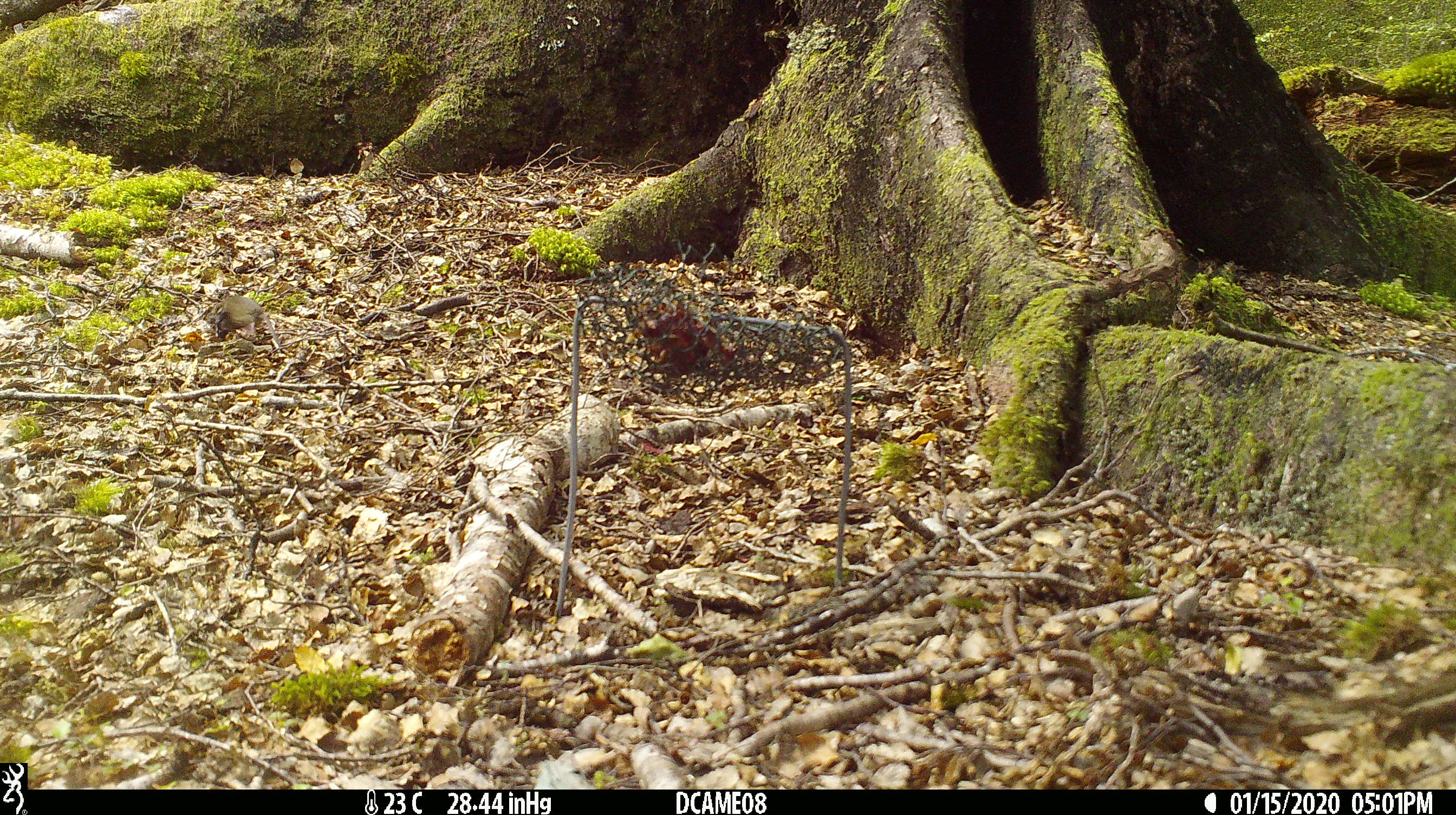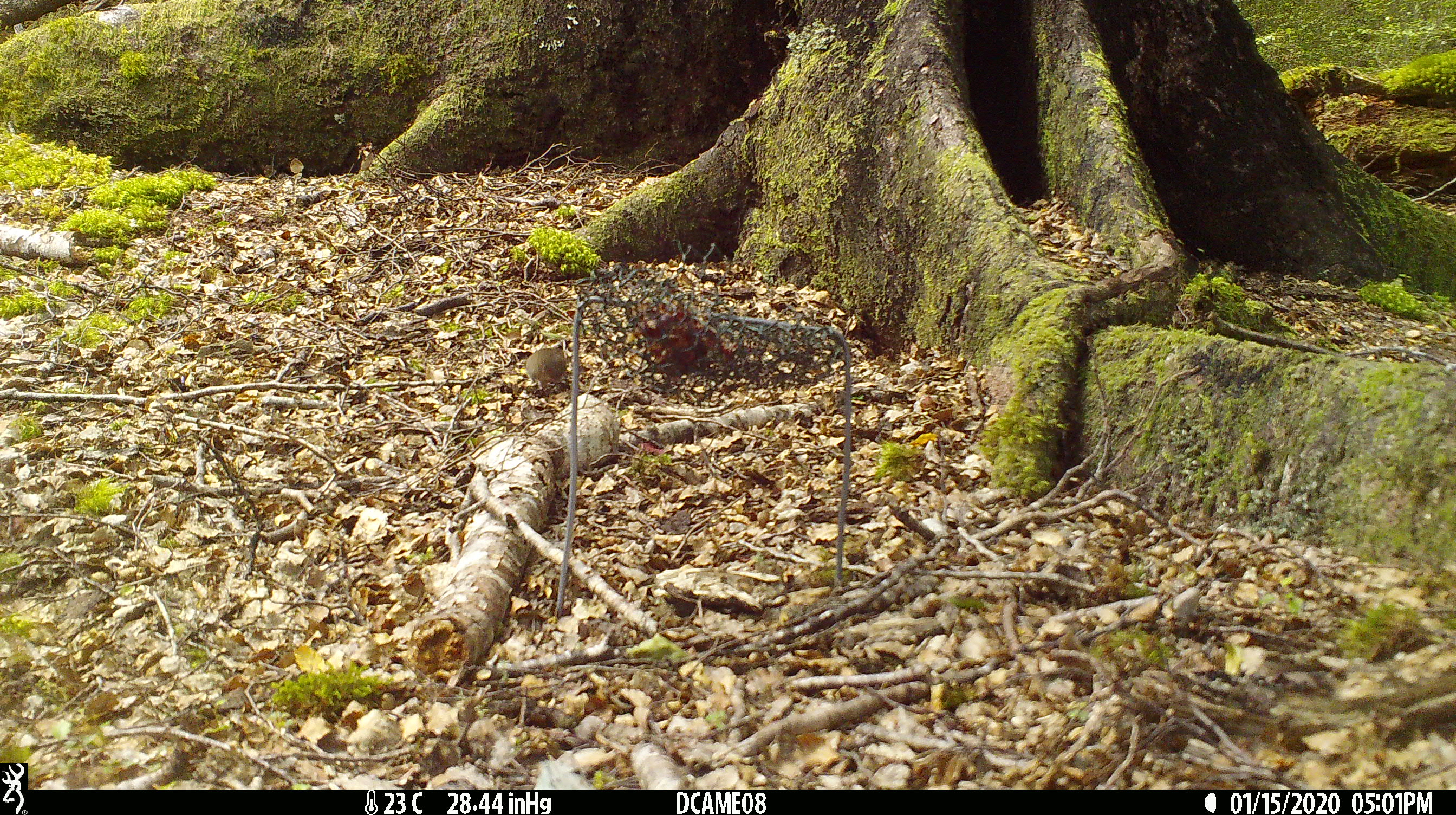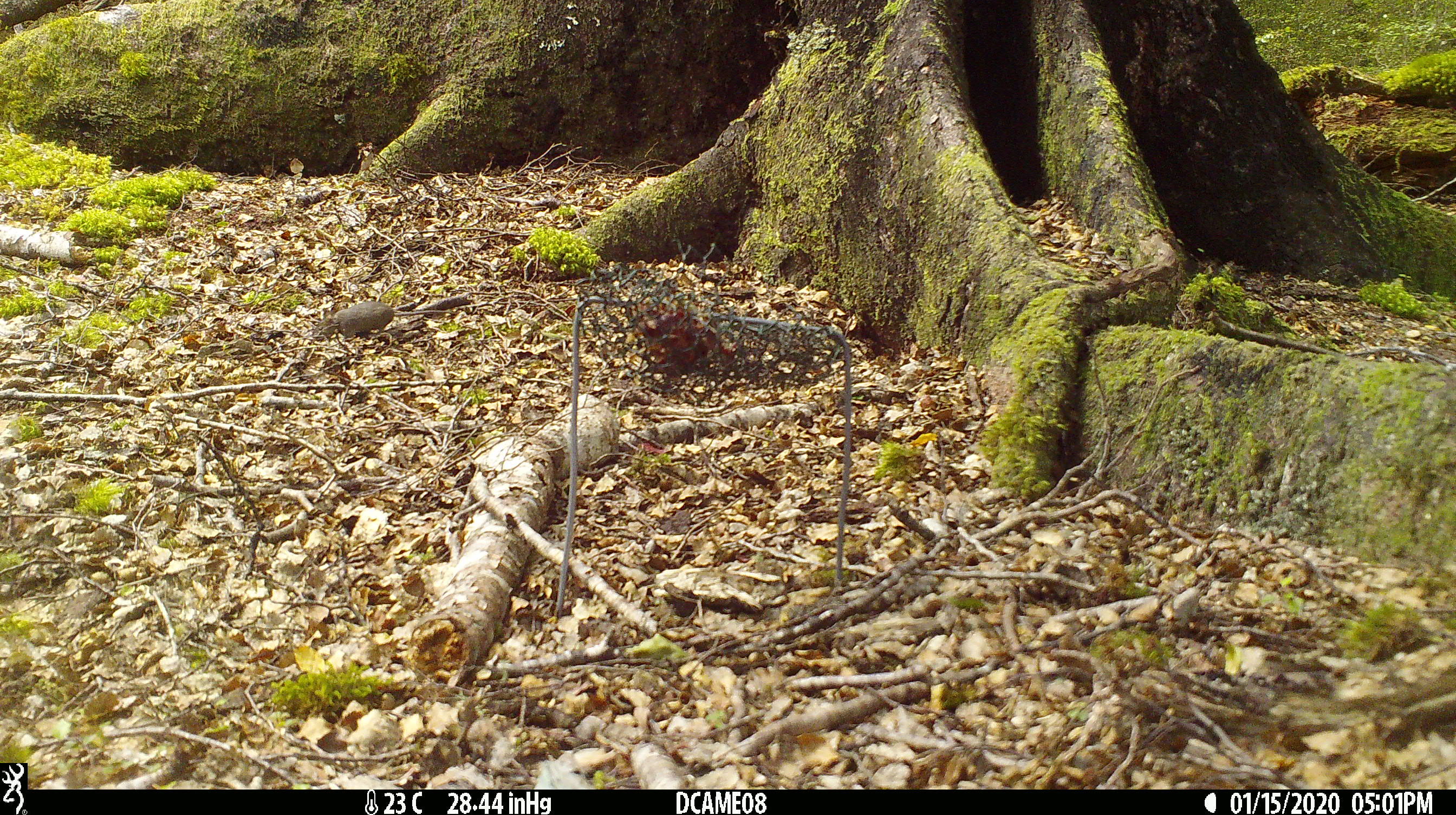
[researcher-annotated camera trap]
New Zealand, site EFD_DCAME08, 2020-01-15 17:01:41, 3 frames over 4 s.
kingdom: Animalia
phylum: Chordata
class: Mammalia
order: Rodentia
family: Muridae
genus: Mus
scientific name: Mus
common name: mouse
Mouse (Mus).